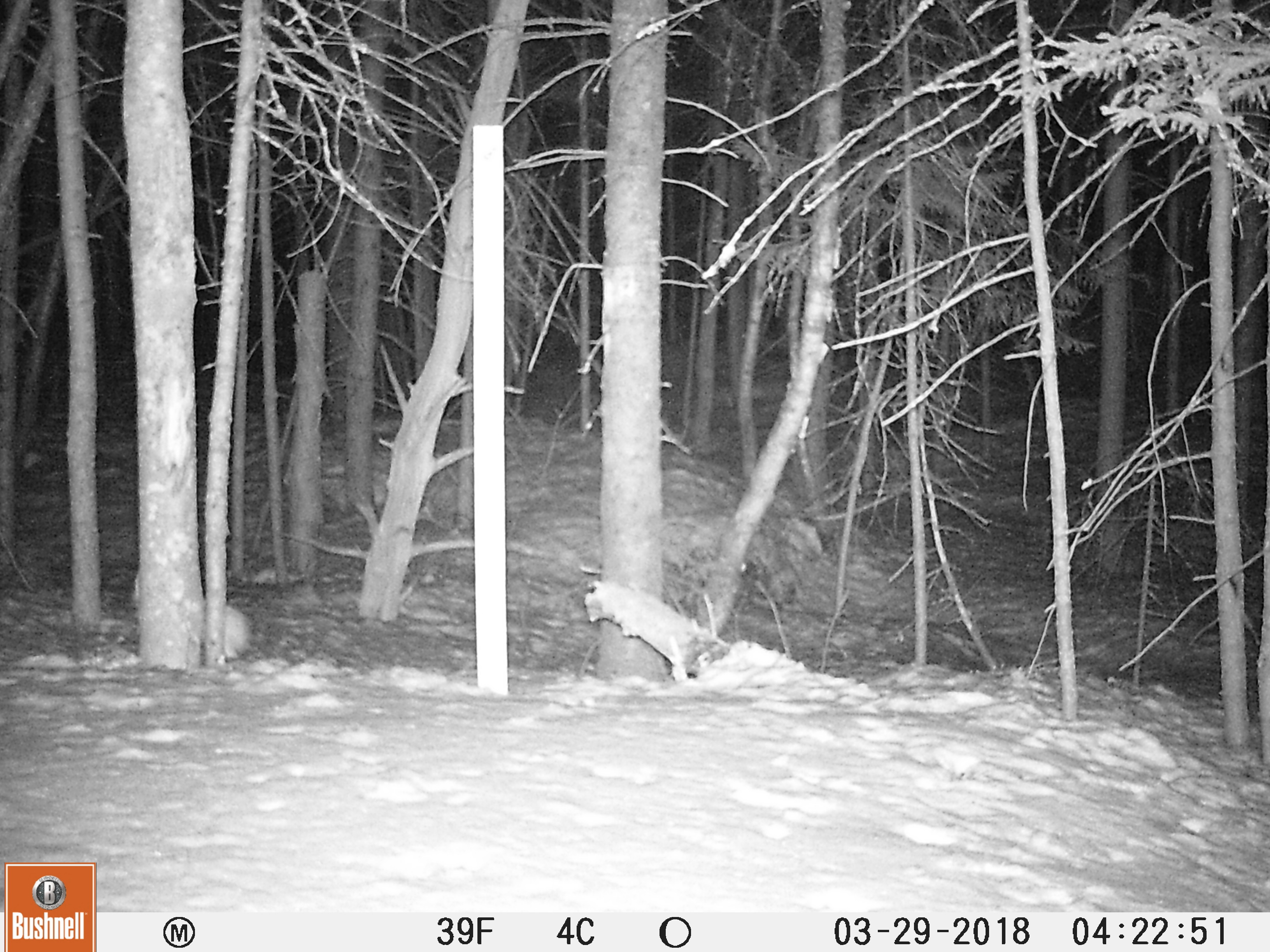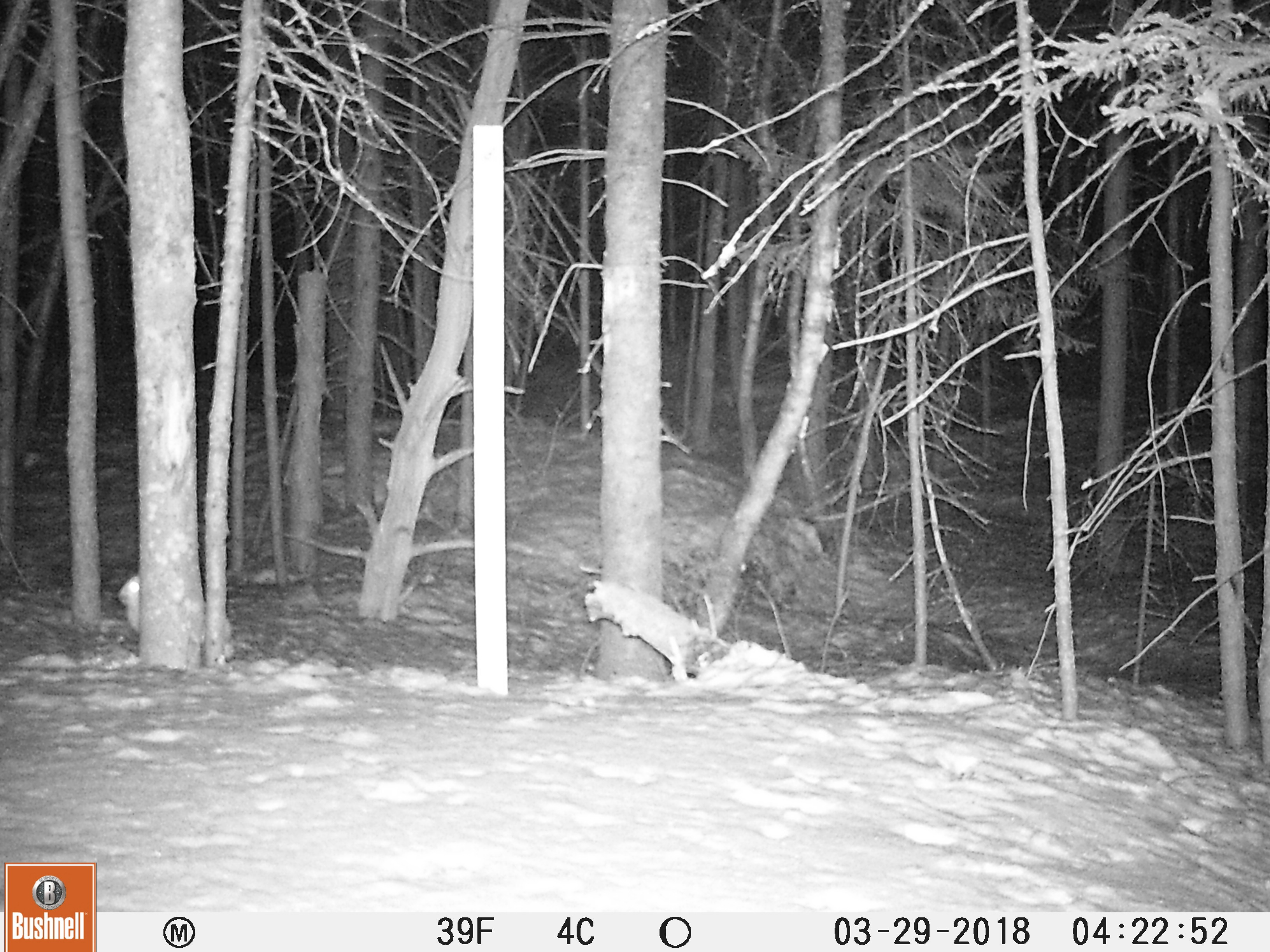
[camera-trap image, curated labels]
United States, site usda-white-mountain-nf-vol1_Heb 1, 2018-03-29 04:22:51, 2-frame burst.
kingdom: Animalia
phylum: Chordata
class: Mammalia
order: Lagomorpha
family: Leporidae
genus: Lepus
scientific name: Lepus americanus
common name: snowshoe hare